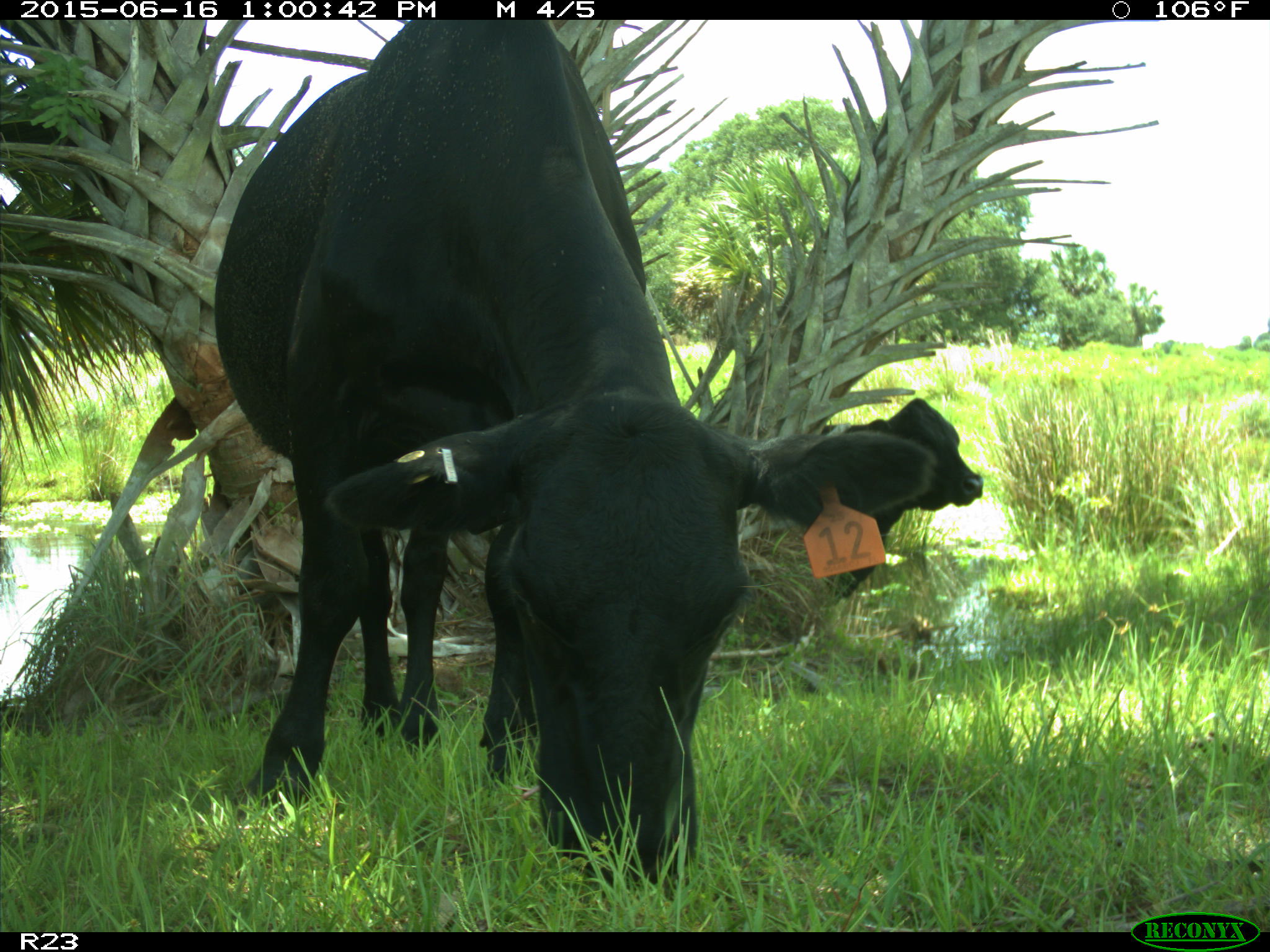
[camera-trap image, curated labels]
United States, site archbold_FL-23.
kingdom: Animalia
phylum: Chordata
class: Mammalia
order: Artiodactyla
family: Bovidae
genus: Bos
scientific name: Bos taurus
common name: domestic cow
Bos taurus (domestic cow).